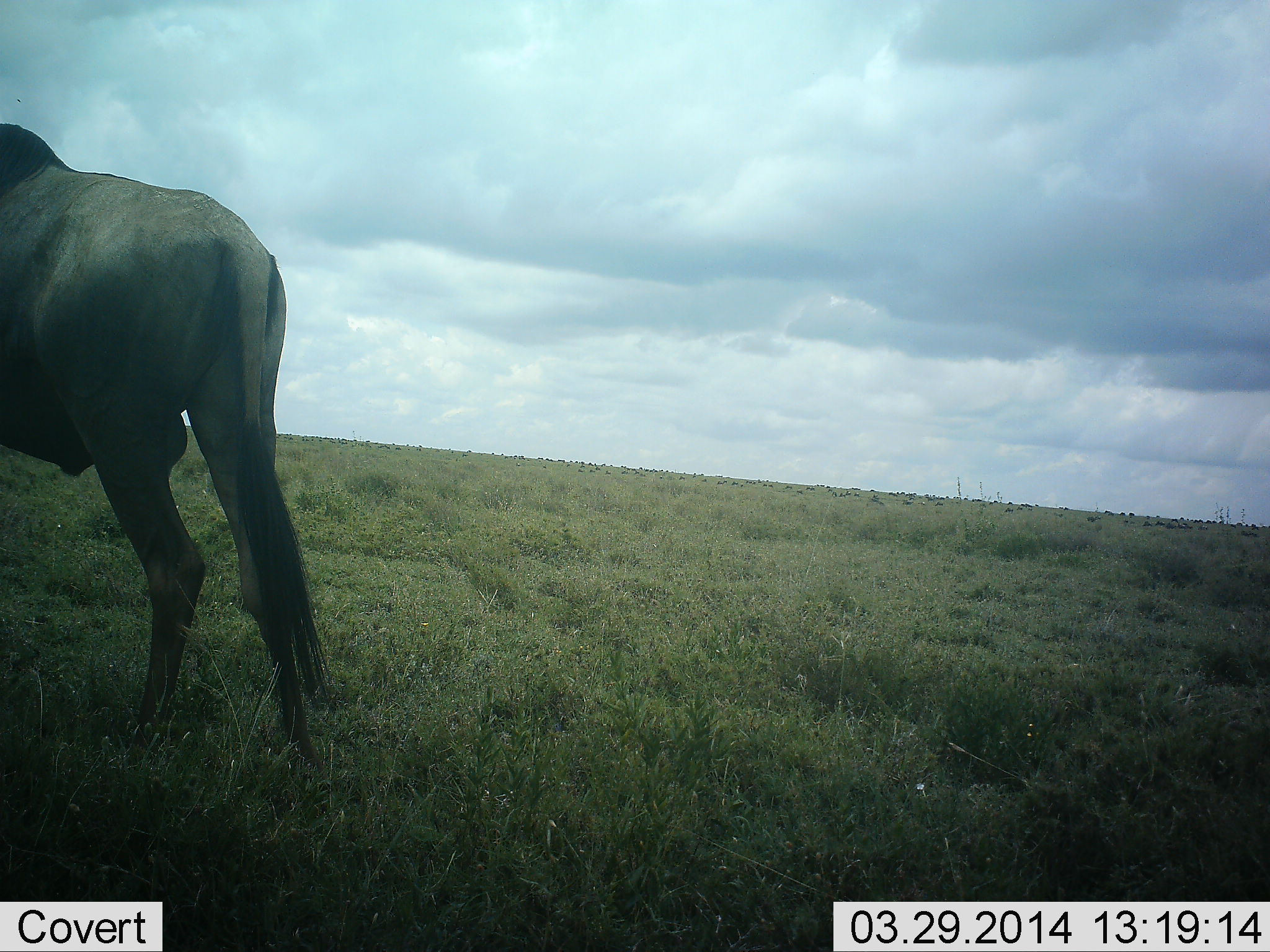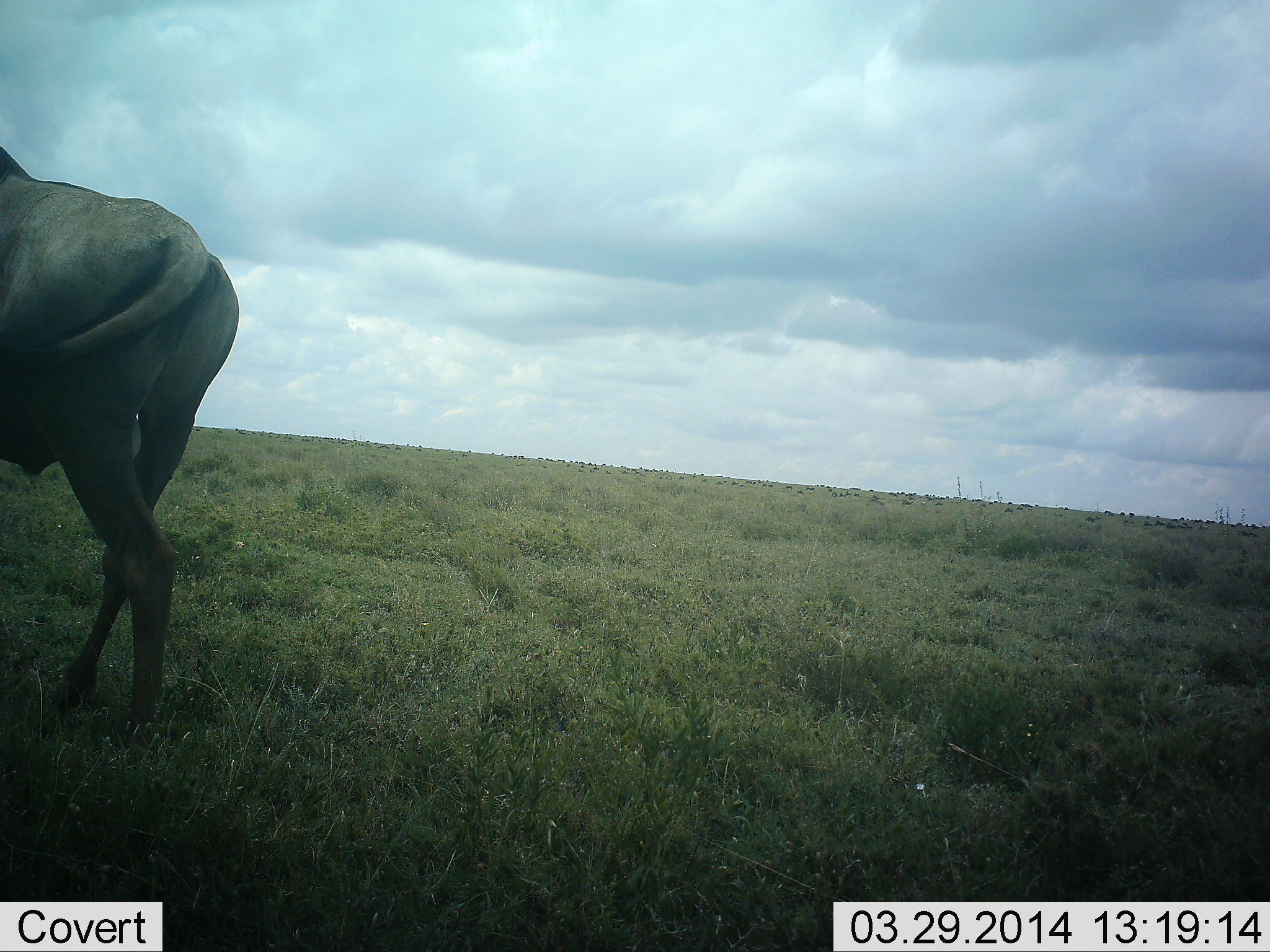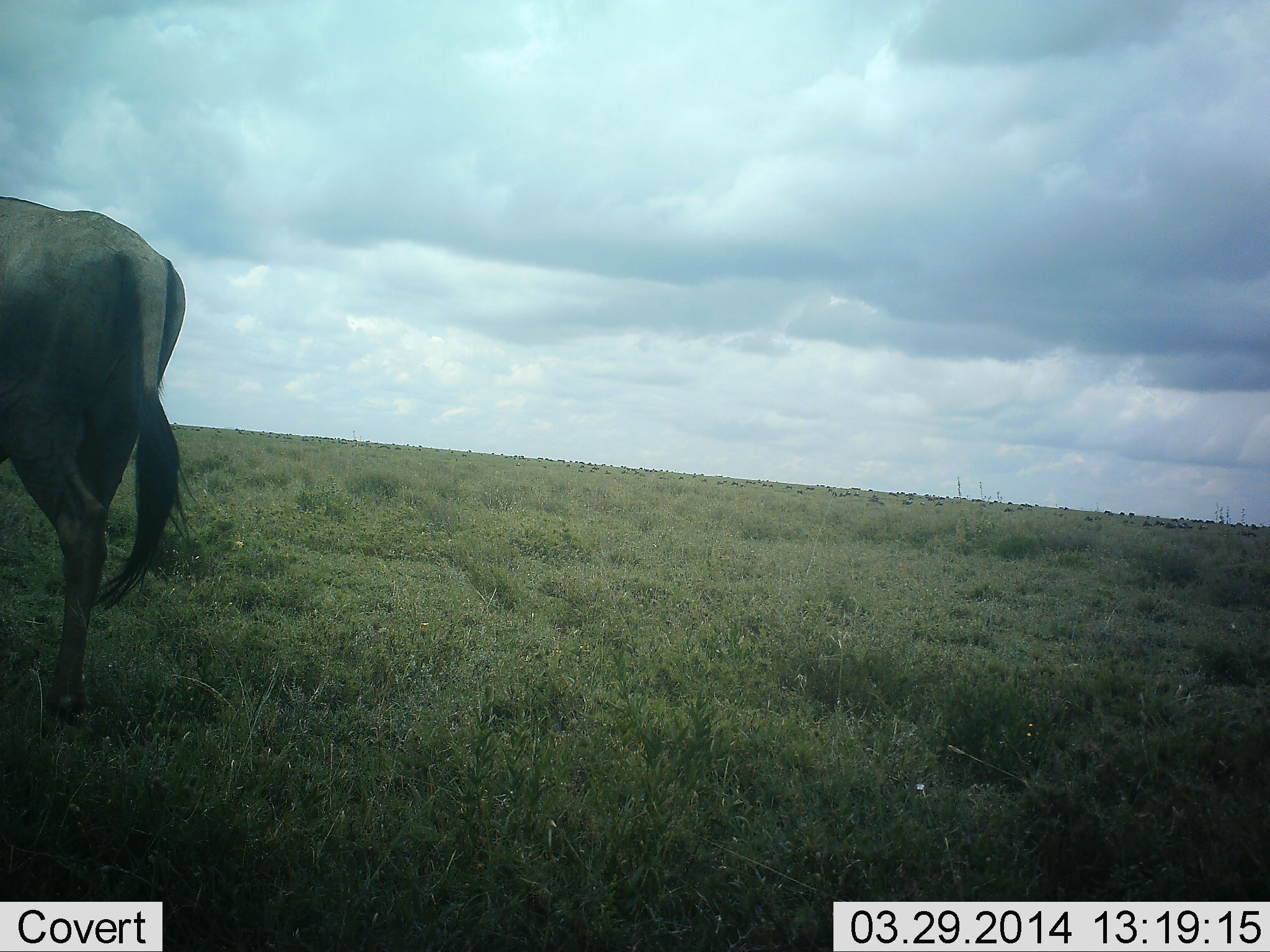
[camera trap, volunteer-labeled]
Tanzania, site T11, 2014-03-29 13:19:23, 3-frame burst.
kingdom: Animalia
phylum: Chordata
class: Mammalia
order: Artiodactyla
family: Bovidae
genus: Connochaetes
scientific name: Connochaetes taurinus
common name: blue wildebeest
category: wildebeest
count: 1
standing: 20%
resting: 0%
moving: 86%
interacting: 0%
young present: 0%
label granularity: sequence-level